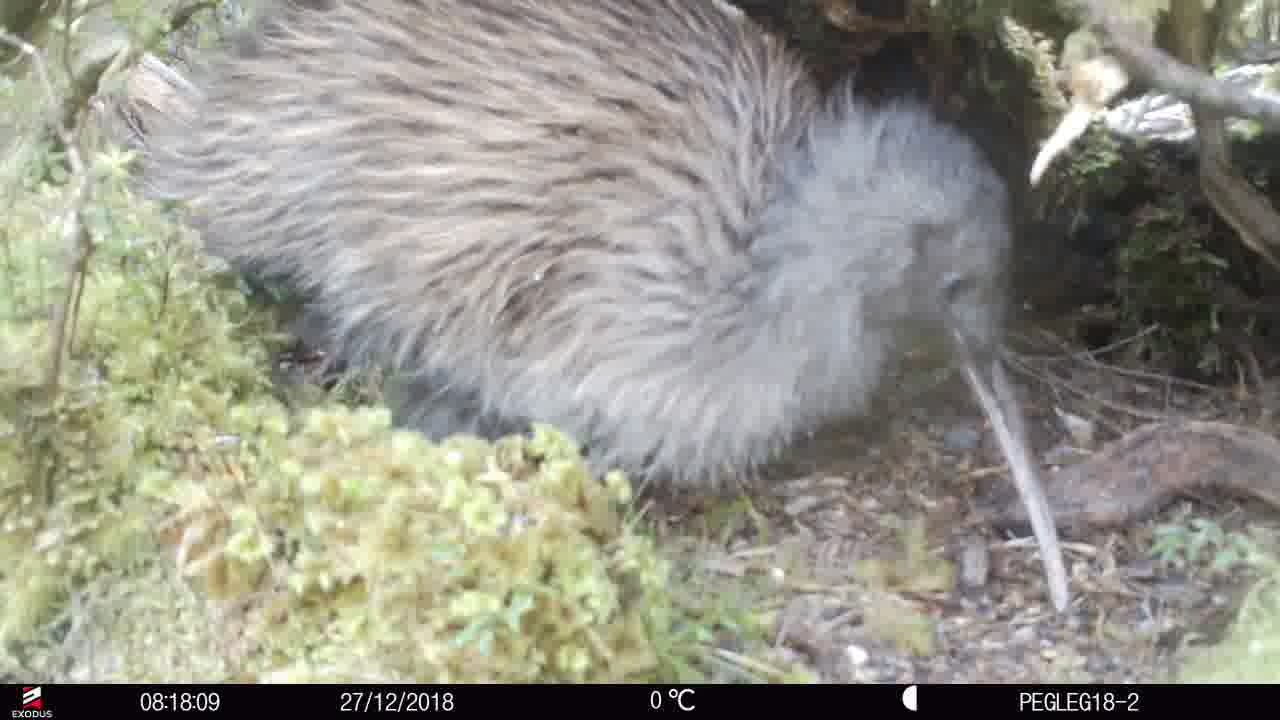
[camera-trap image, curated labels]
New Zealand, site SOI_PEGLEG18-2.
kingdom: Animalia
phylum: Chordata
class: Aves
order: Apterygiformes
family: Apterygidae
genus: Apteryx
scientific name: Apteryx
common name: kiwi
Kiwi (Apteryx).